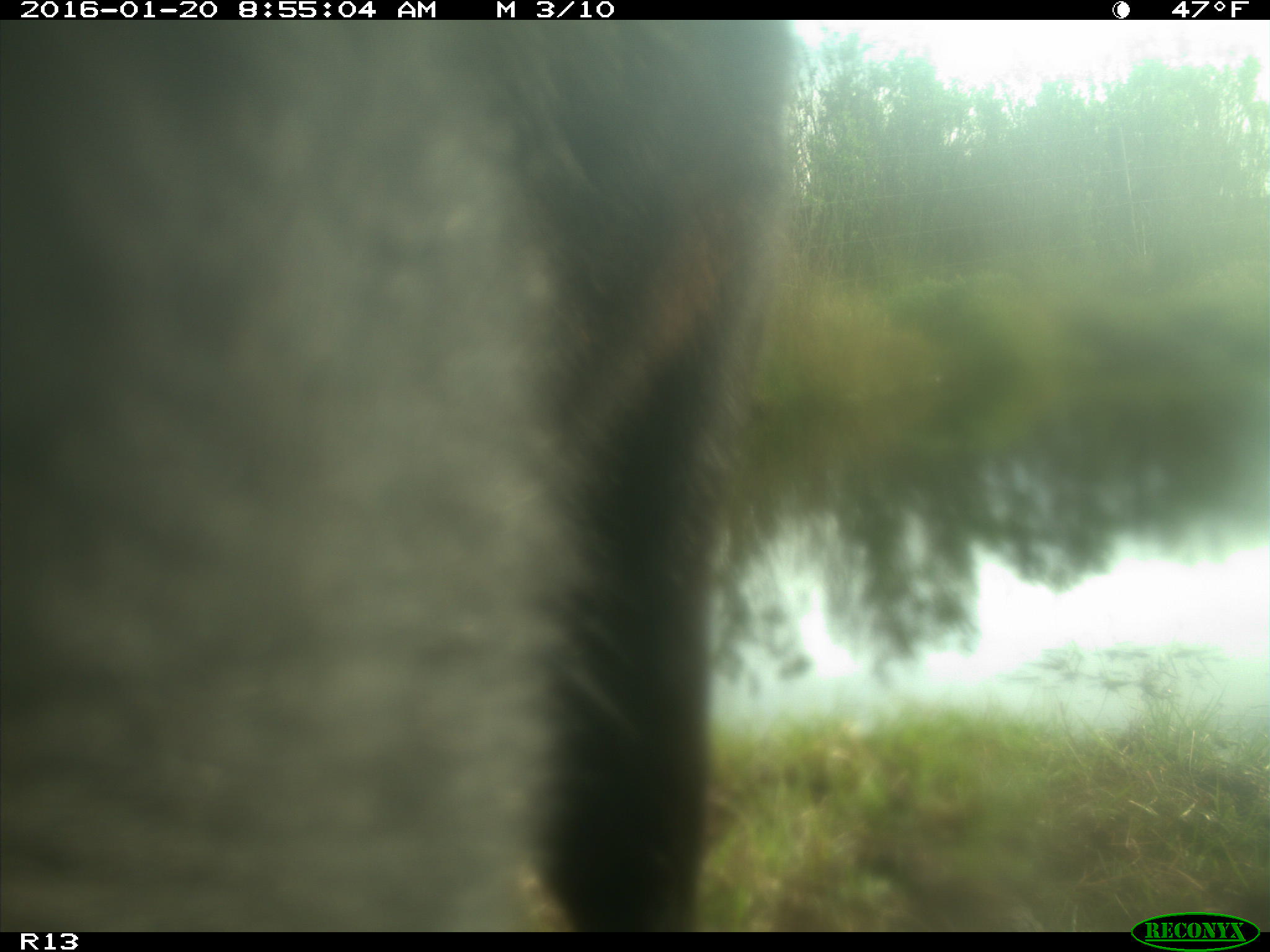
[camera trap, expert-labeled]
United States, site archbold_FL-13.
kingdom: Animalia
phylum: Chordata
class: Mammalia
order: Artiodactyla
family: Bovidae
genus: Bos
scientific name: Bos taurus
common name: domestic cow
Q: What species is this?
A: Bos taurus (domestic cow).